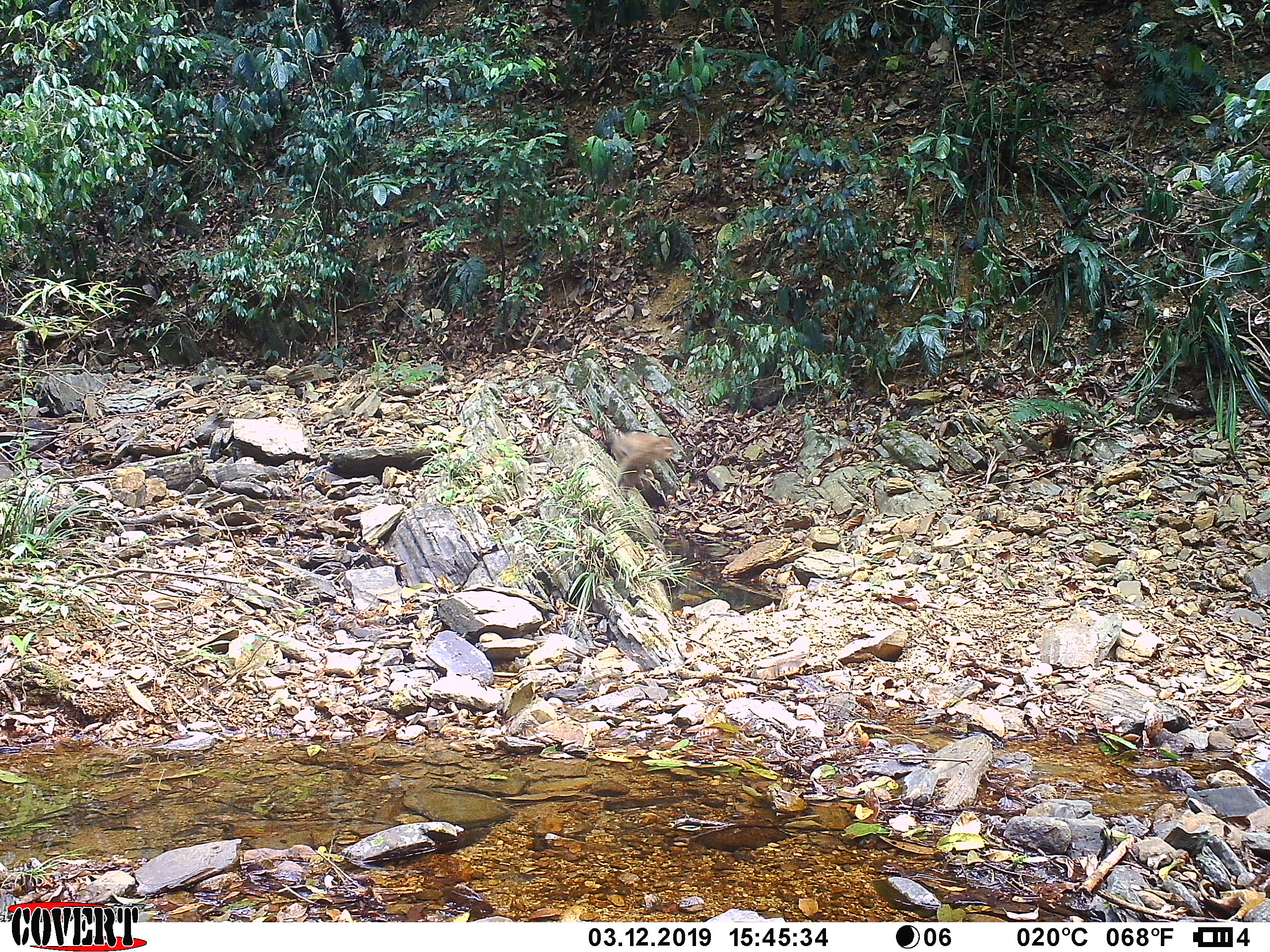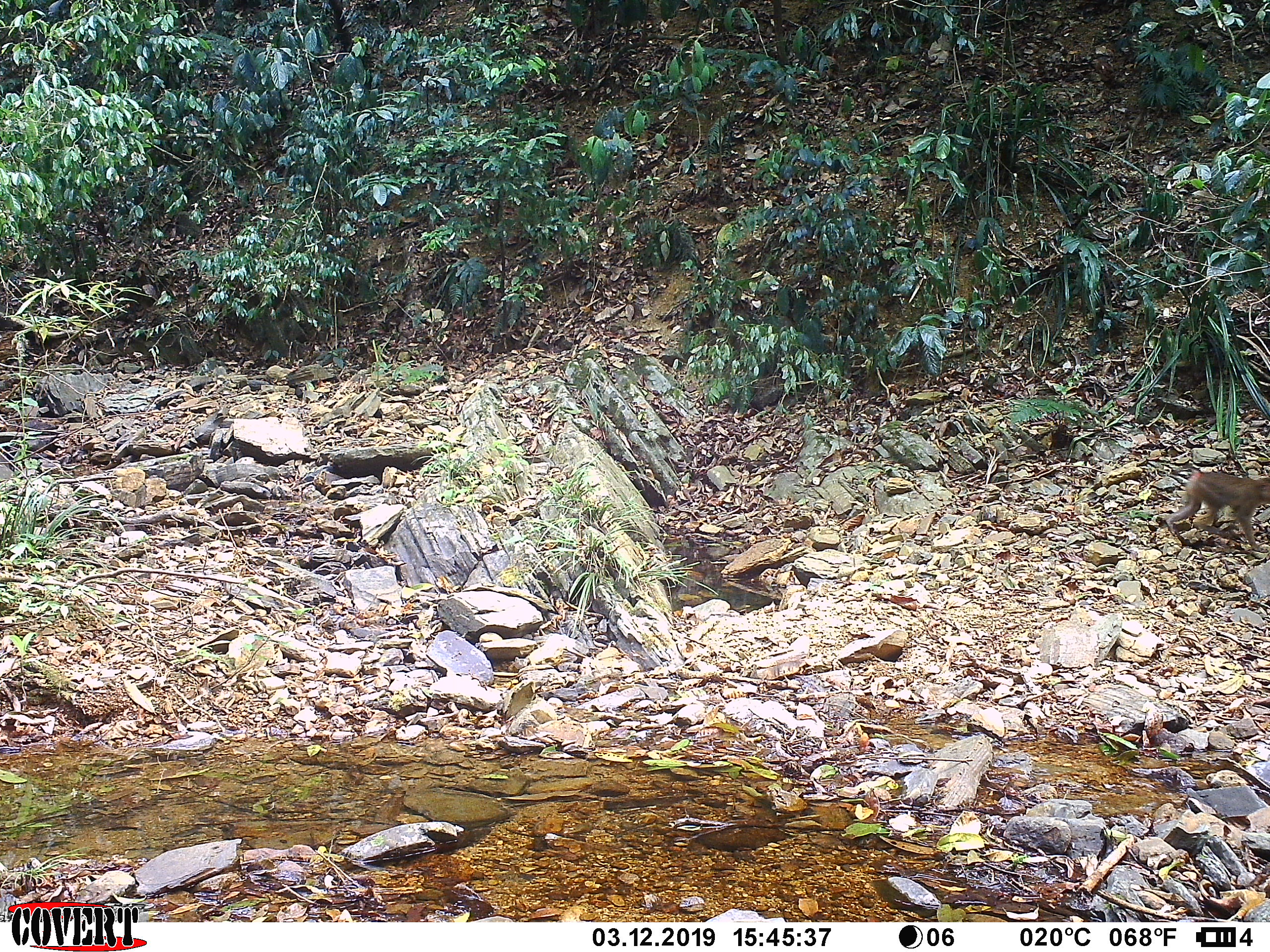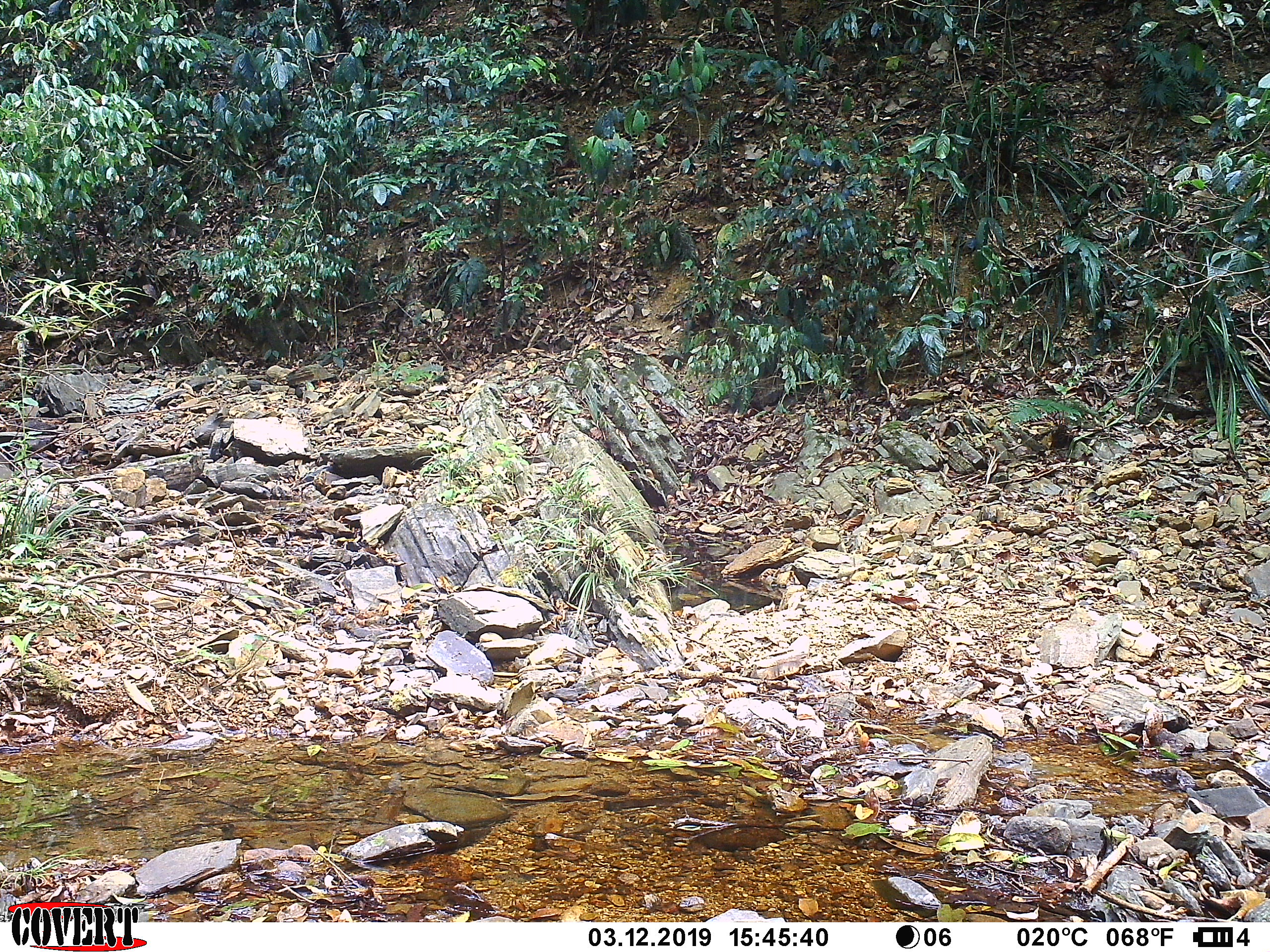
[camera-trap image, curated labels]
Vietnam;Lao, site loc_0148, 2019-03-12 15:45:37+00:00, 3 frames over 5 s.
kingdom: Animalia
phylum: Chordata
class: Mammalia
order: Primates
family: Cercopithecidae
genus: Macaca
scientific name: Macaca nemestrina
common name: pig-tailed macaque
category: pig tailed macaque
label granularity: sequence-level